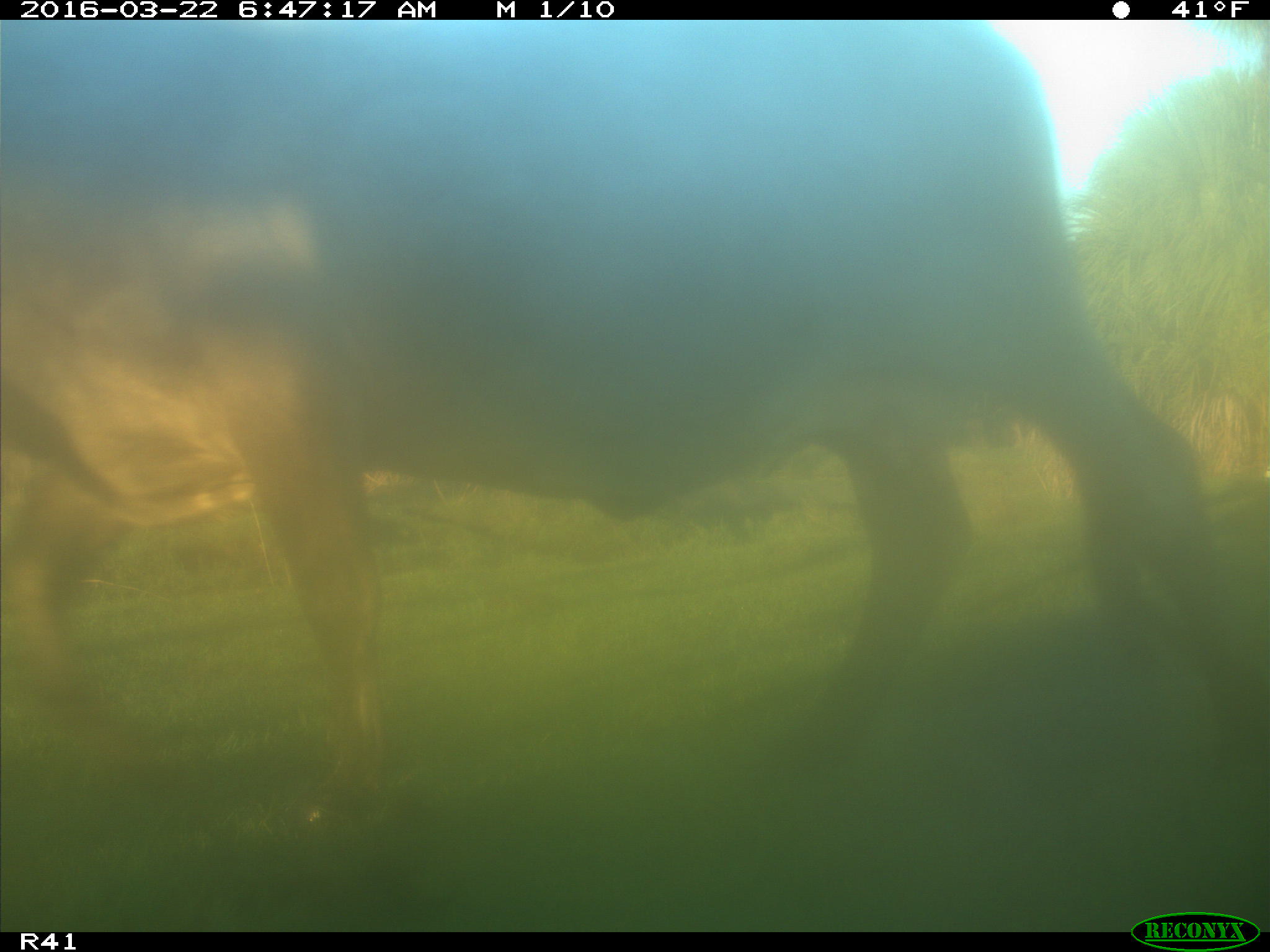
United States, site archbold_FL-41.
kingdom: Animalia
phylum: Chordata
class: Mammalia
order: Artiodactyla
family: Bovidae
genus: Bos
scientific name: Bos taurus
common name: domestic cow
Bos taurus (domestic cow).